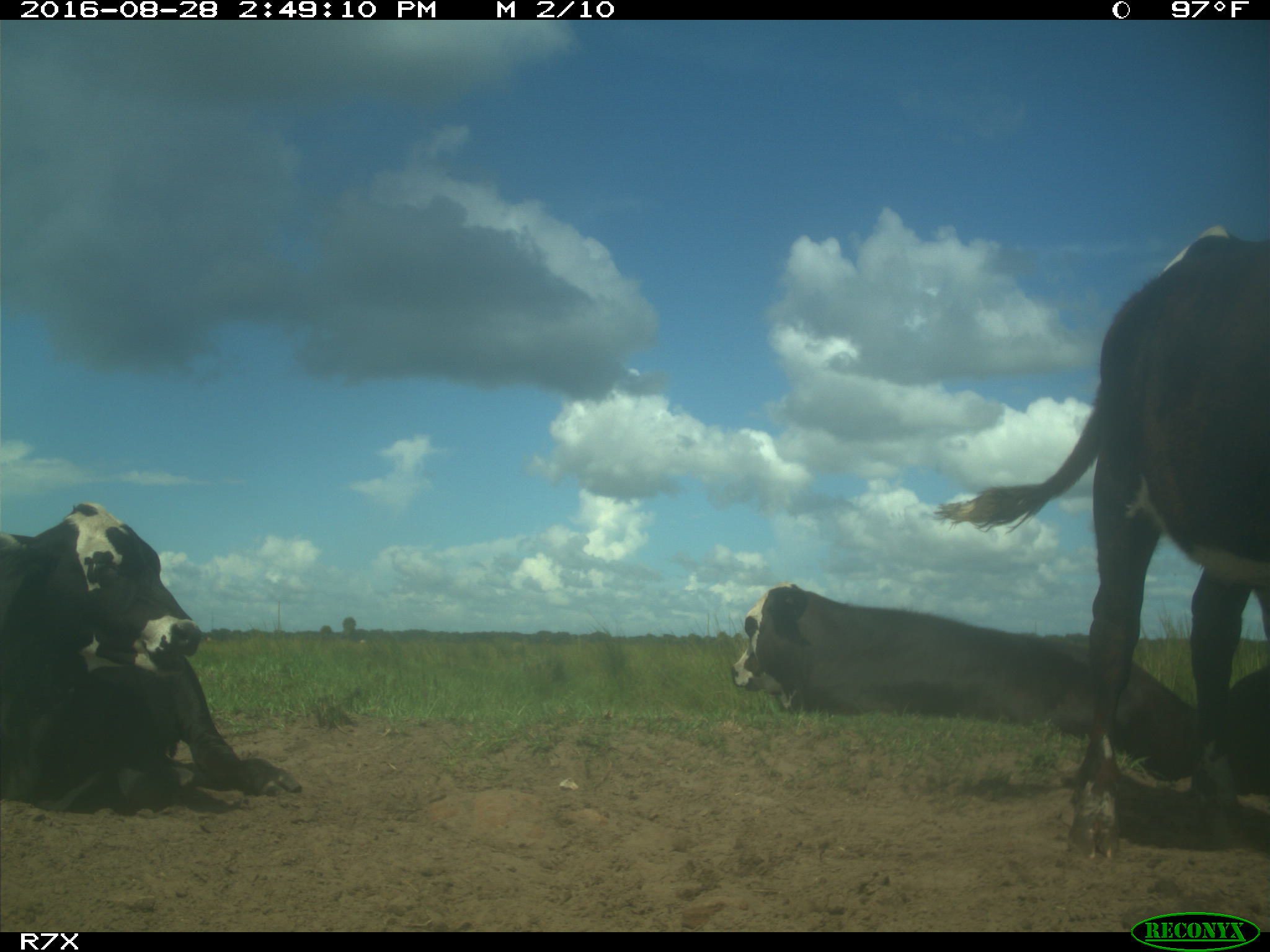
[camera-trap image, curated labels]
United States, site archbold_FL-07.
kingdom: Animalia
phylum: Chordata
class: Mammalia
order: Artiodactyla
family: Bovidae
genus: Bos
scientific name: Bos taurus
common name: domestic cow